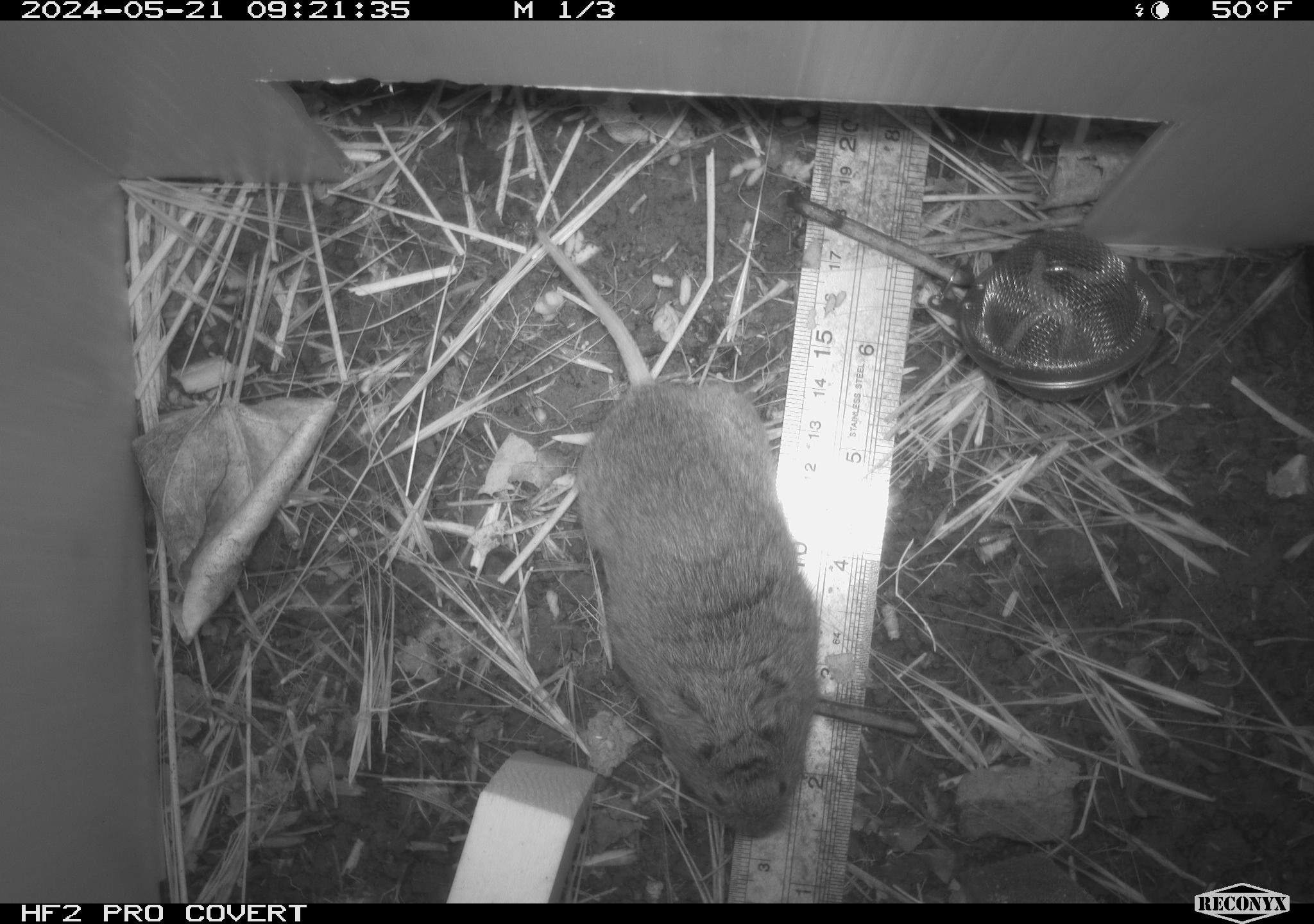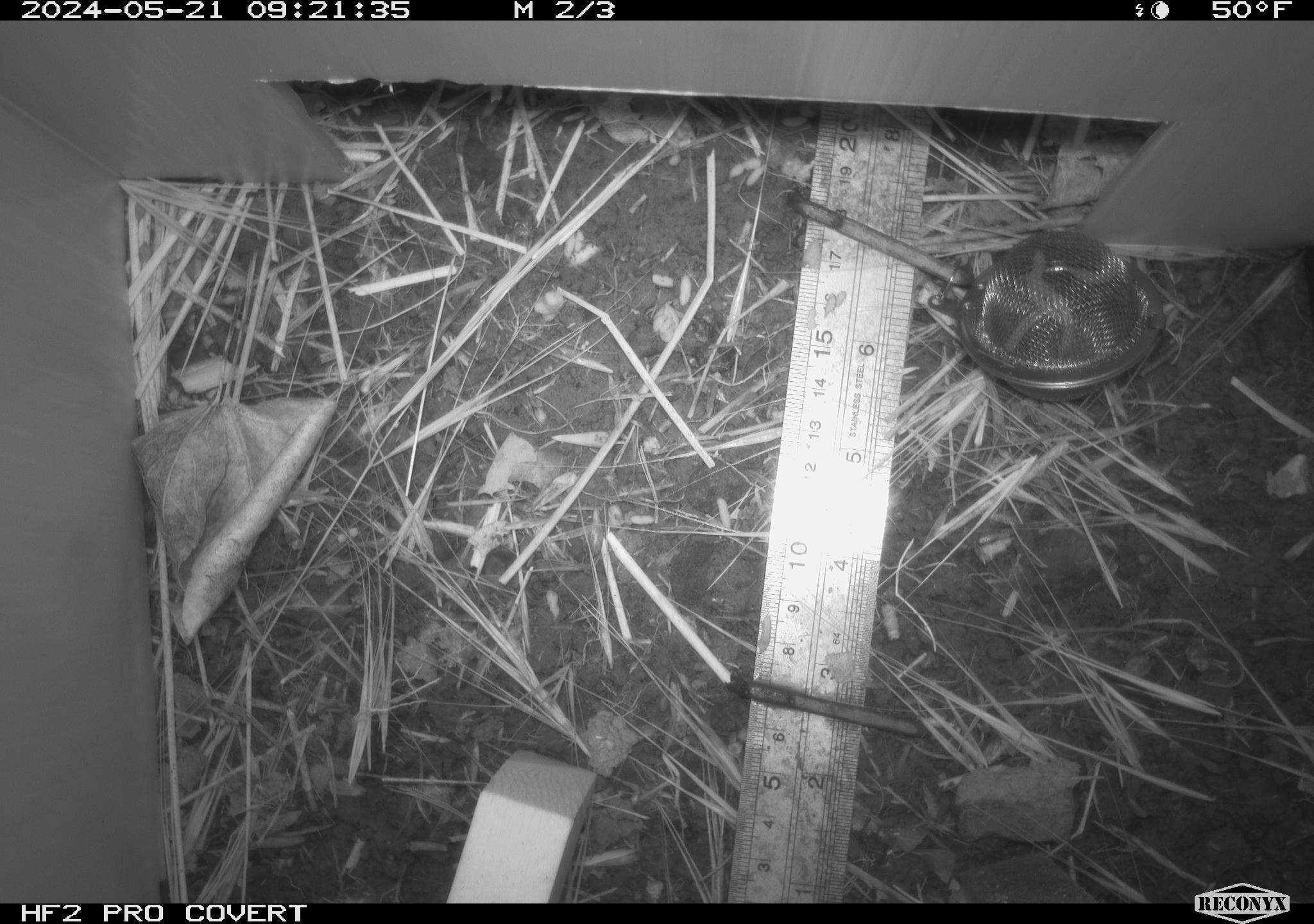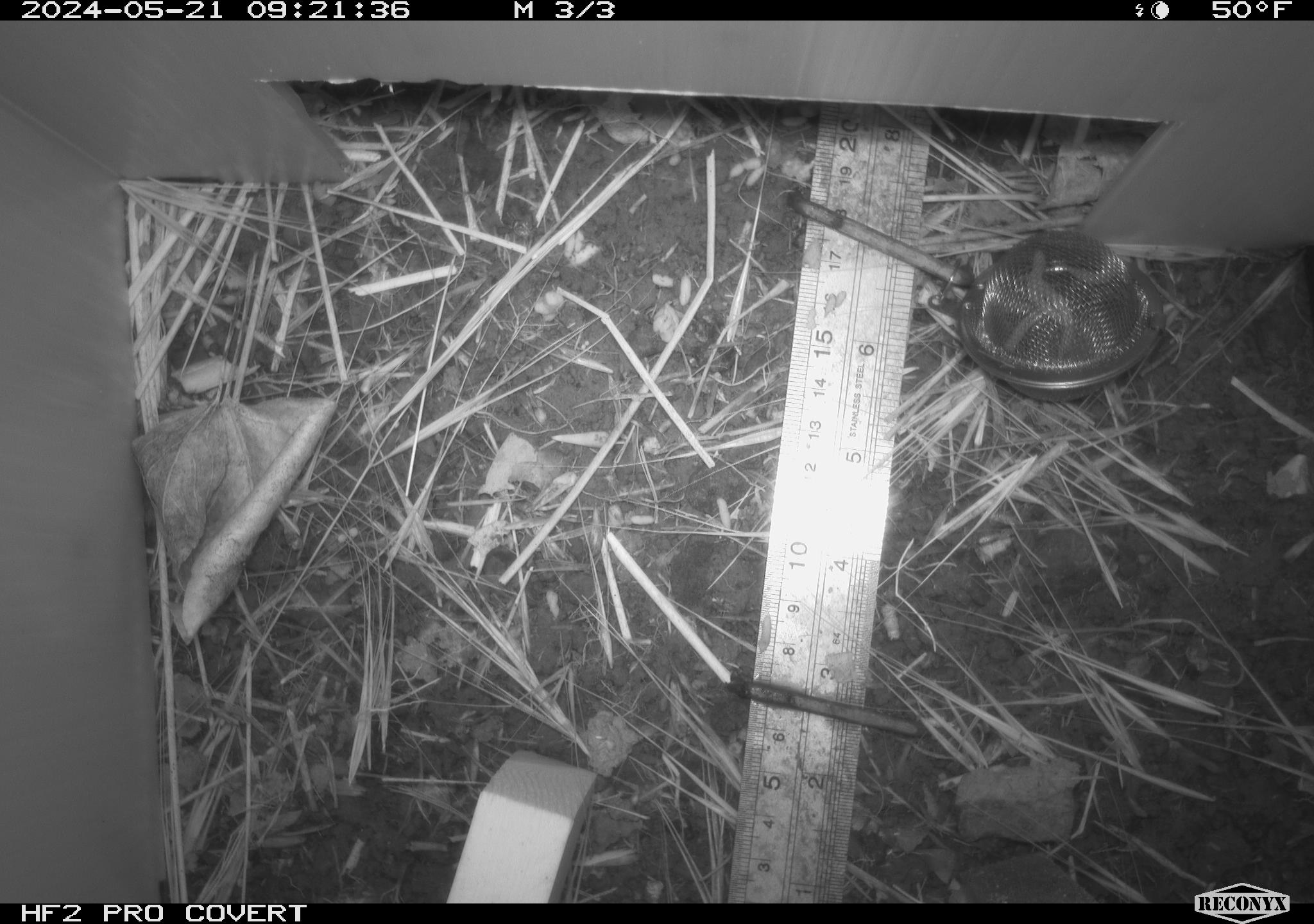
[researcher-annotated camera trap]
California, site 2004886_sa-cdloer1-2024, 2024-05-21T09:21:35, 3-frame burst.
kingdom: Animalia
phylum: Chordata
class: Mammalia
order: Rodentia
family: Cricetidae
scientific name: Arvicolinae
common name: voles, lemmings, and muskrats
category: arvicolinae subfamily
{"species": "arvicolinae subfamily (voles, lemmings, and muskrats) (Arvicolinae)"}